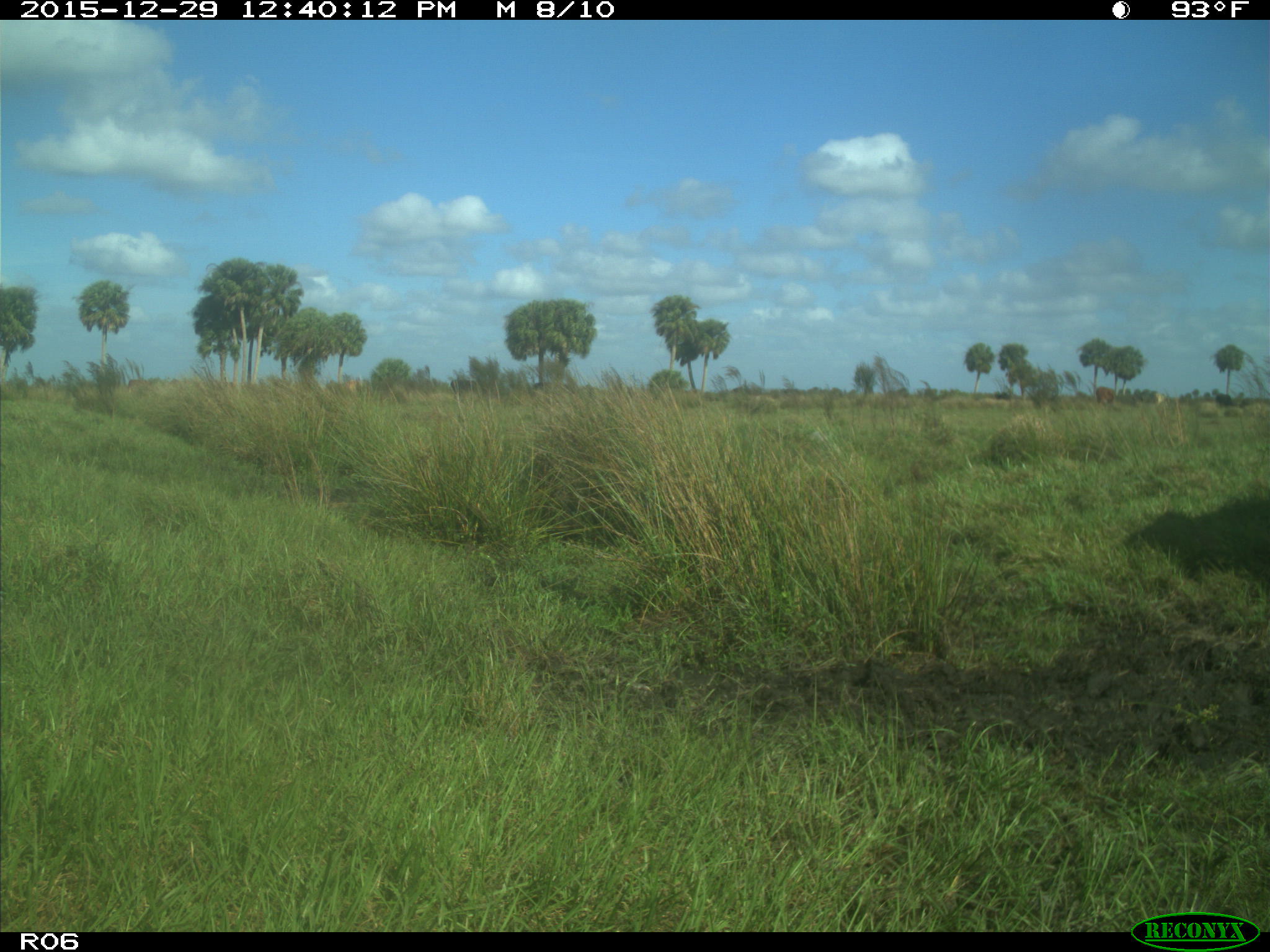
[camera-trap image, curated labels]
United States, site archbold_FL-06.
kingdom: Animalia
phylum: Chordata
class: Mammalia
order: Artiodactyla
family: Bovidae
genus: Bos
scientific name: Bos taurus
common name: domestic cow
Bos taurus (domestic cow).